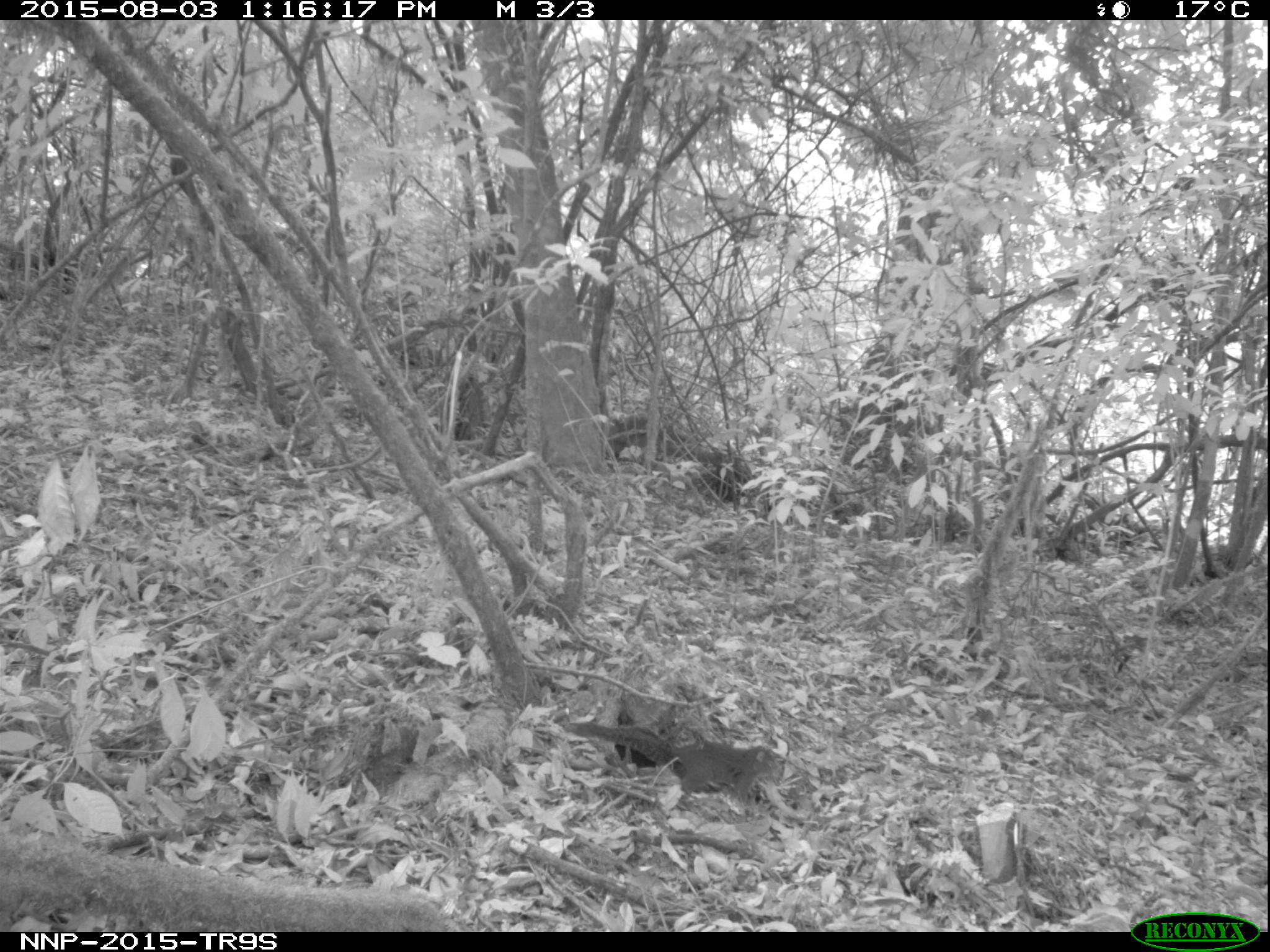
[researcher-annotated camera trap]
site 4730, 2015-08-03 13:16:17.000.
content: unidentified animal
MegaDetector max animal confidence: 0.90